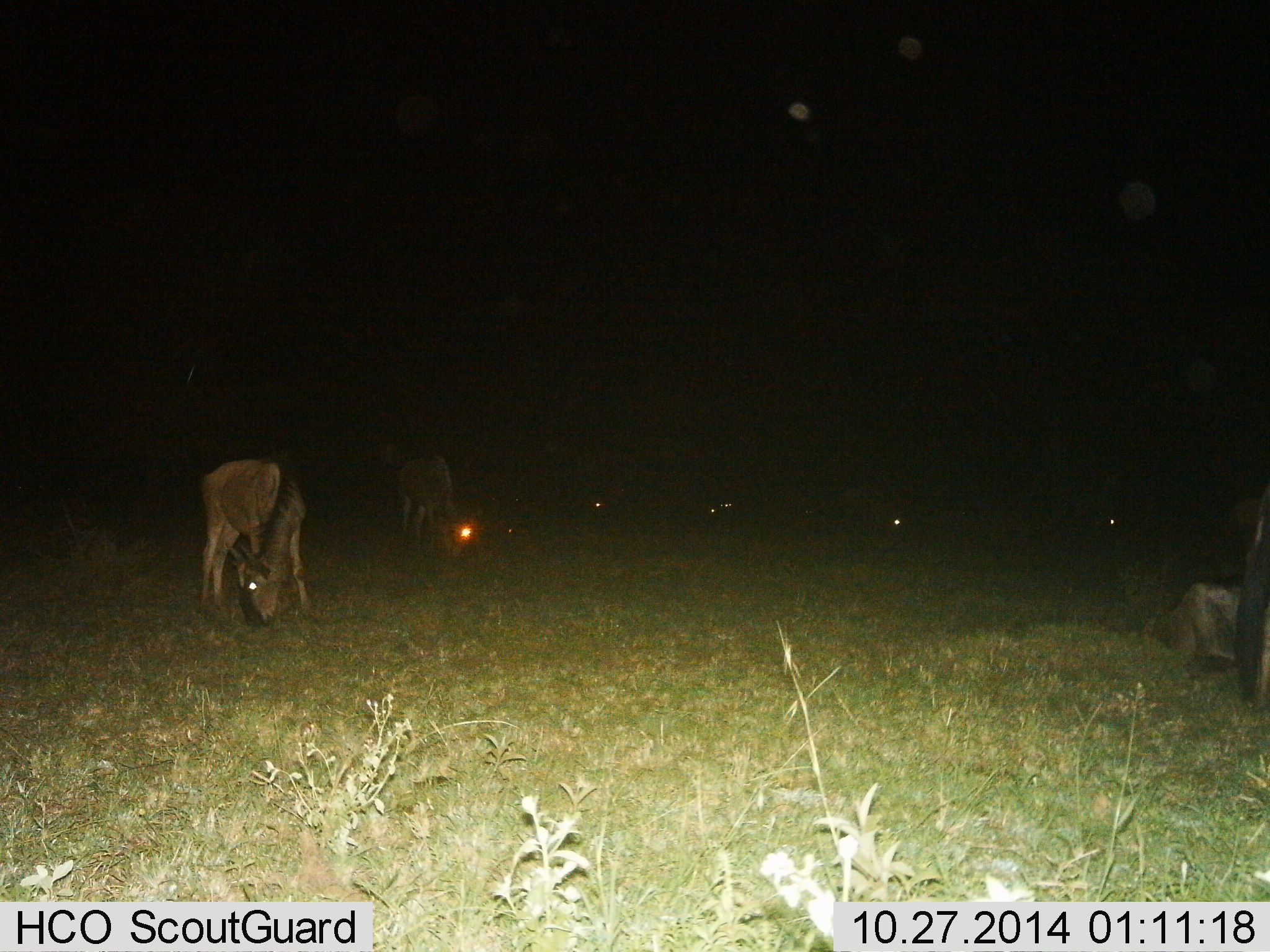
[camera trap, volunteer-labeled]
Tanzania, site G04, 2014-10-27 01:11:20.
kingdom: Animalia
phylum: Chordata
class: Mammalia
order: Artiodactyla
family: Bovidae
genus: Connochaetes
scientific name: Connochaetes taurinus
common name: blue wildebeest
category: wildebeest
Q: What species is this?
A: Wildebeest (blue wildebeest) (Connochaetes taurinus).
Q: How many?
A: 7.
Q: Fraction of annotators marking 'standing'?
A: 40%.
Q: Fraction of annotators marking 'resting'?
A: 20%.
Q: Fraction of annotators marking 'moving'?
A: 0%.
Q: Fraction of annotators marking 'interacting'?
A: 0%.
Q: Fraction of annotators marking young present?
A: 0%.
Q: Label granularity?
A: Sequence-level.